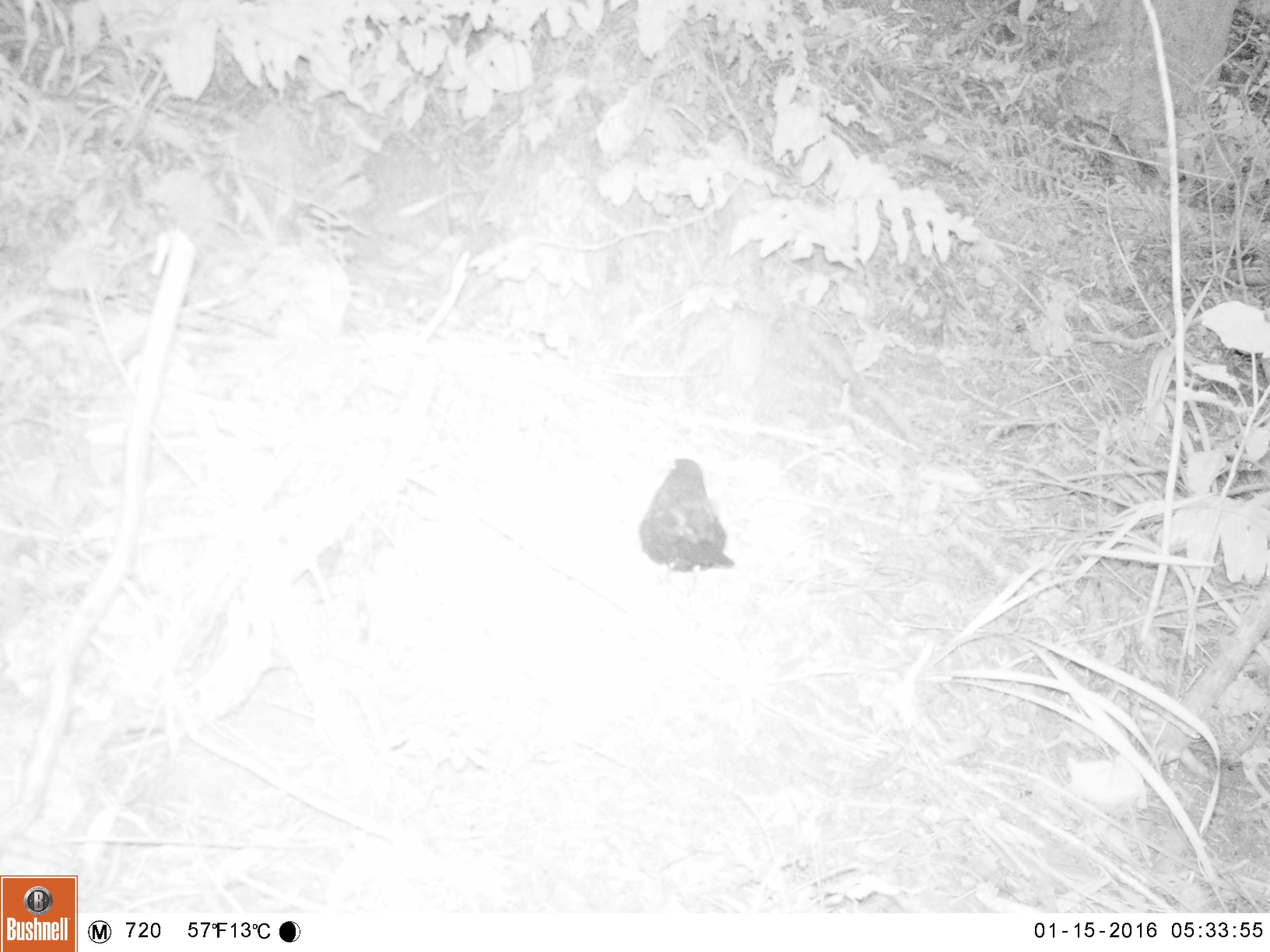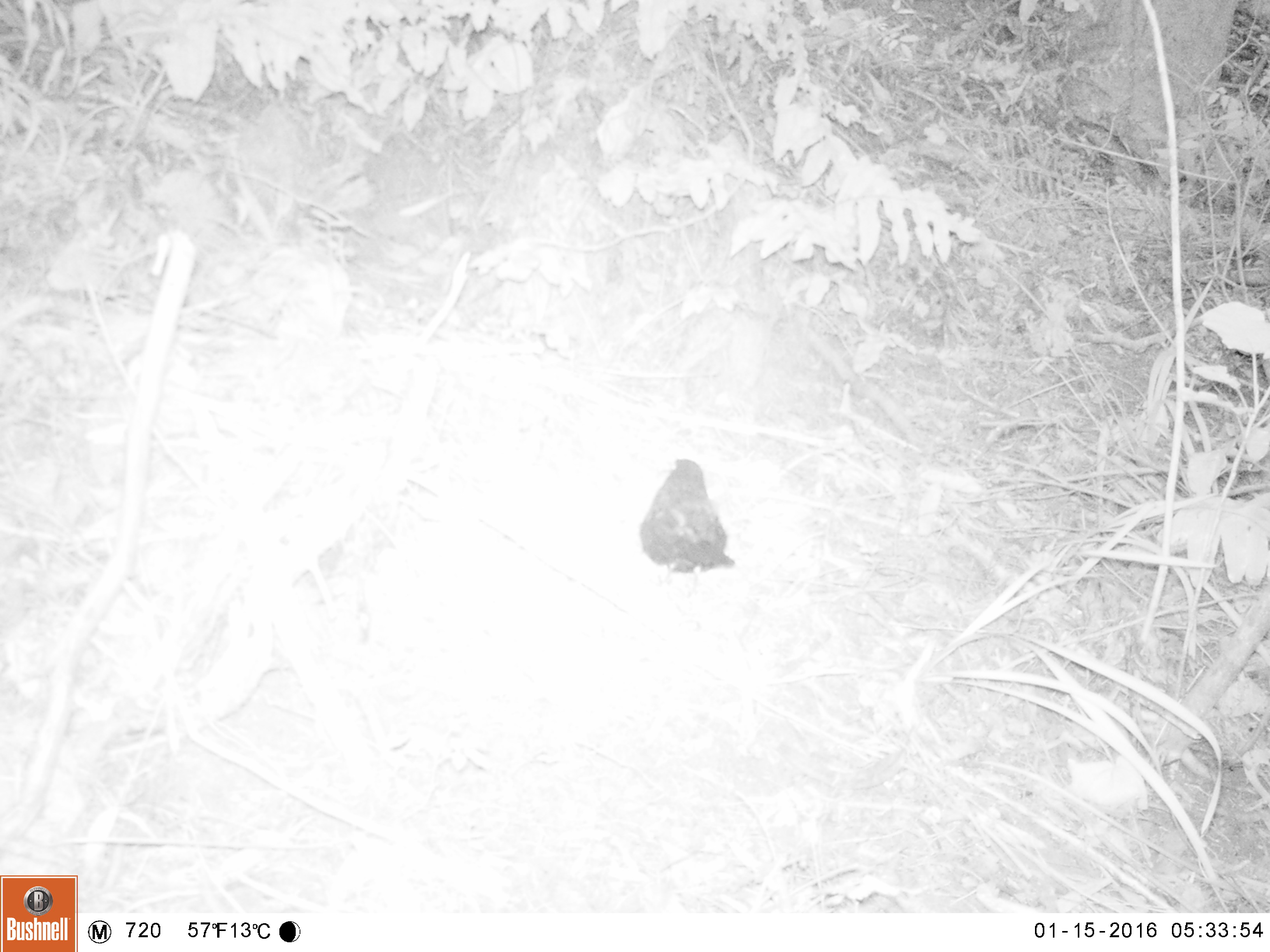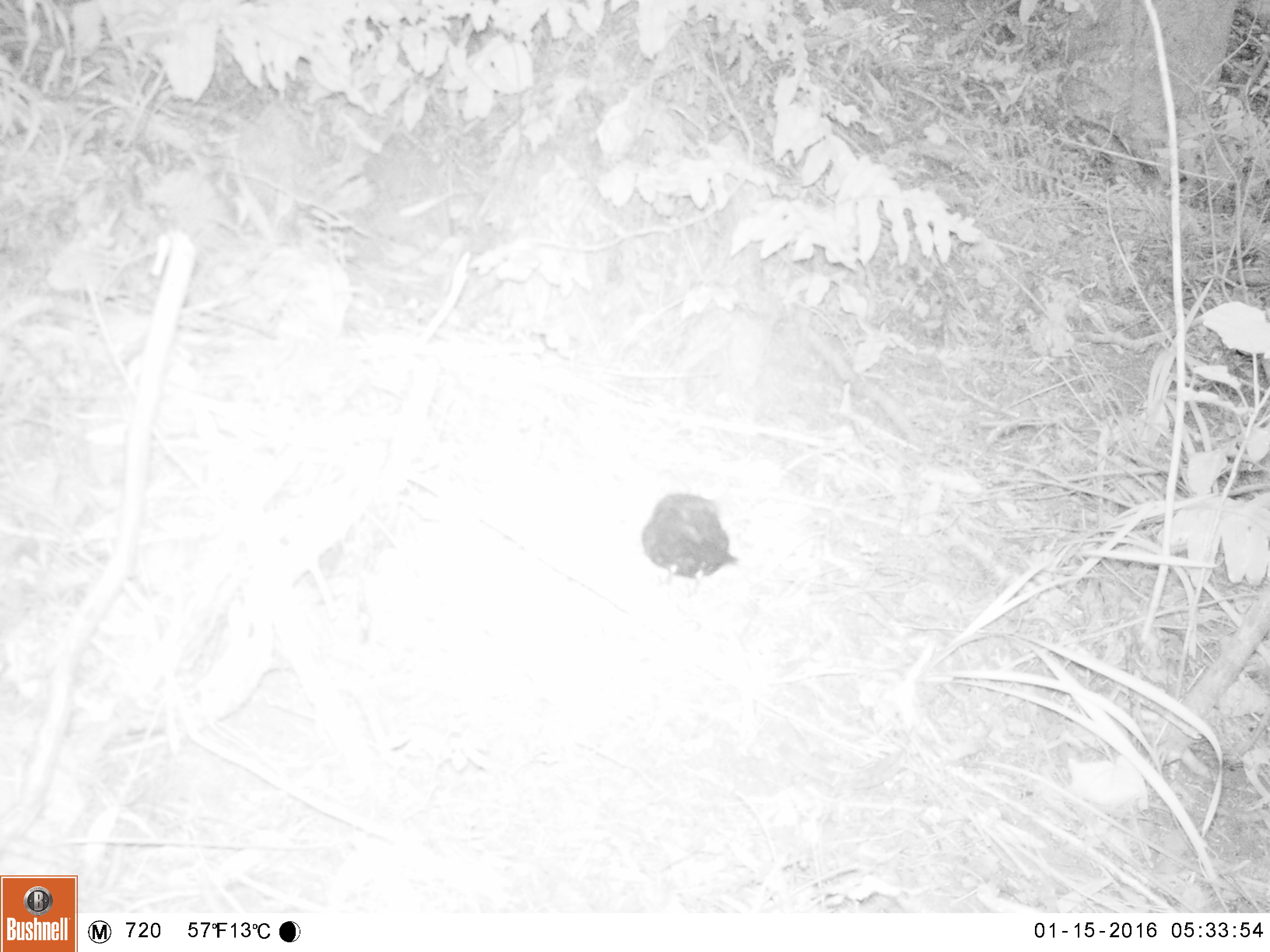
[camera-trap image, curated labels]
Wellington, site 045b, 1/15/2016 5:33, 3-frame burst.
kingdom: Animalia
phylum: Chordata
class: Aves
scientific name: Aves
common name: bird